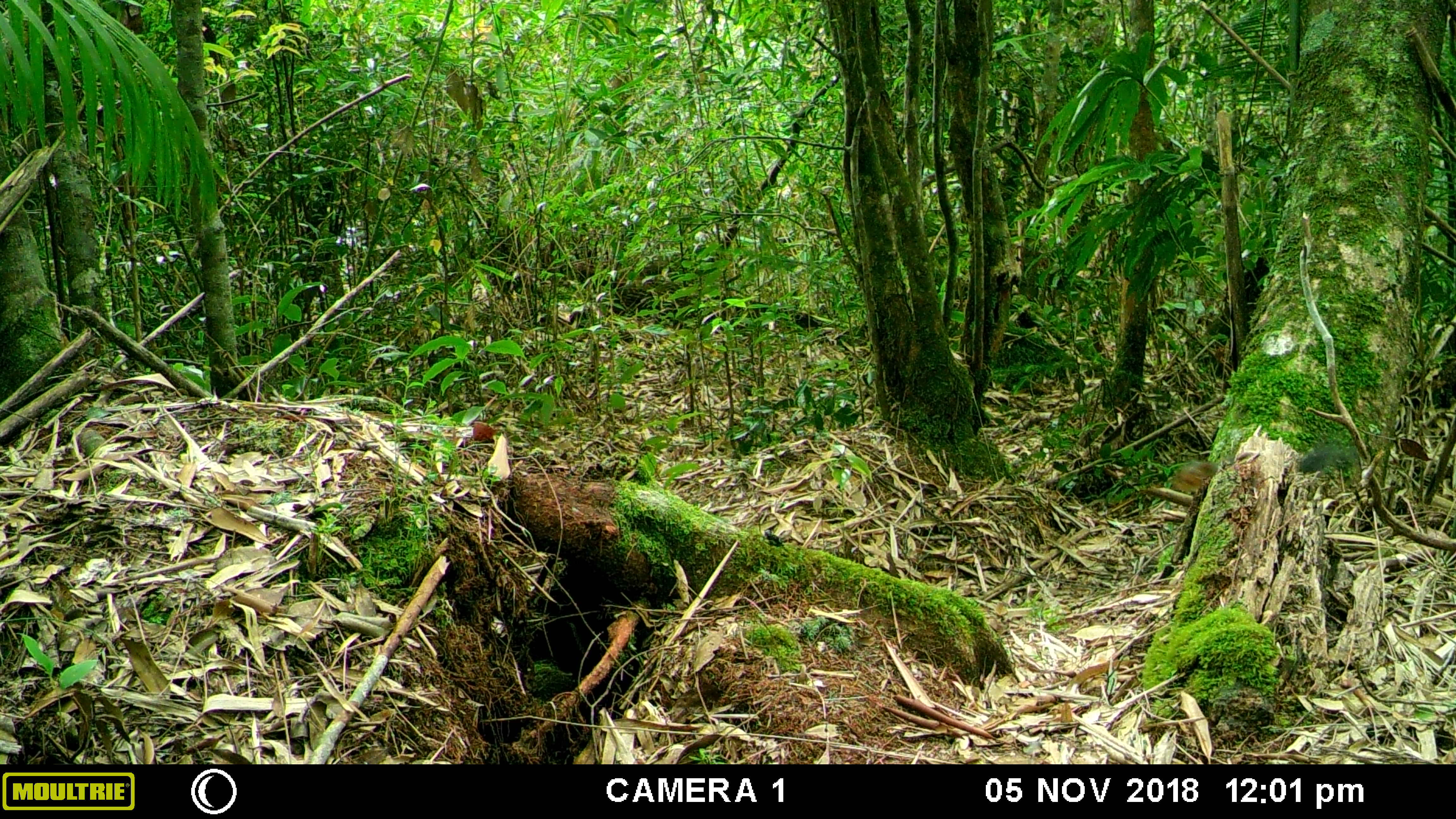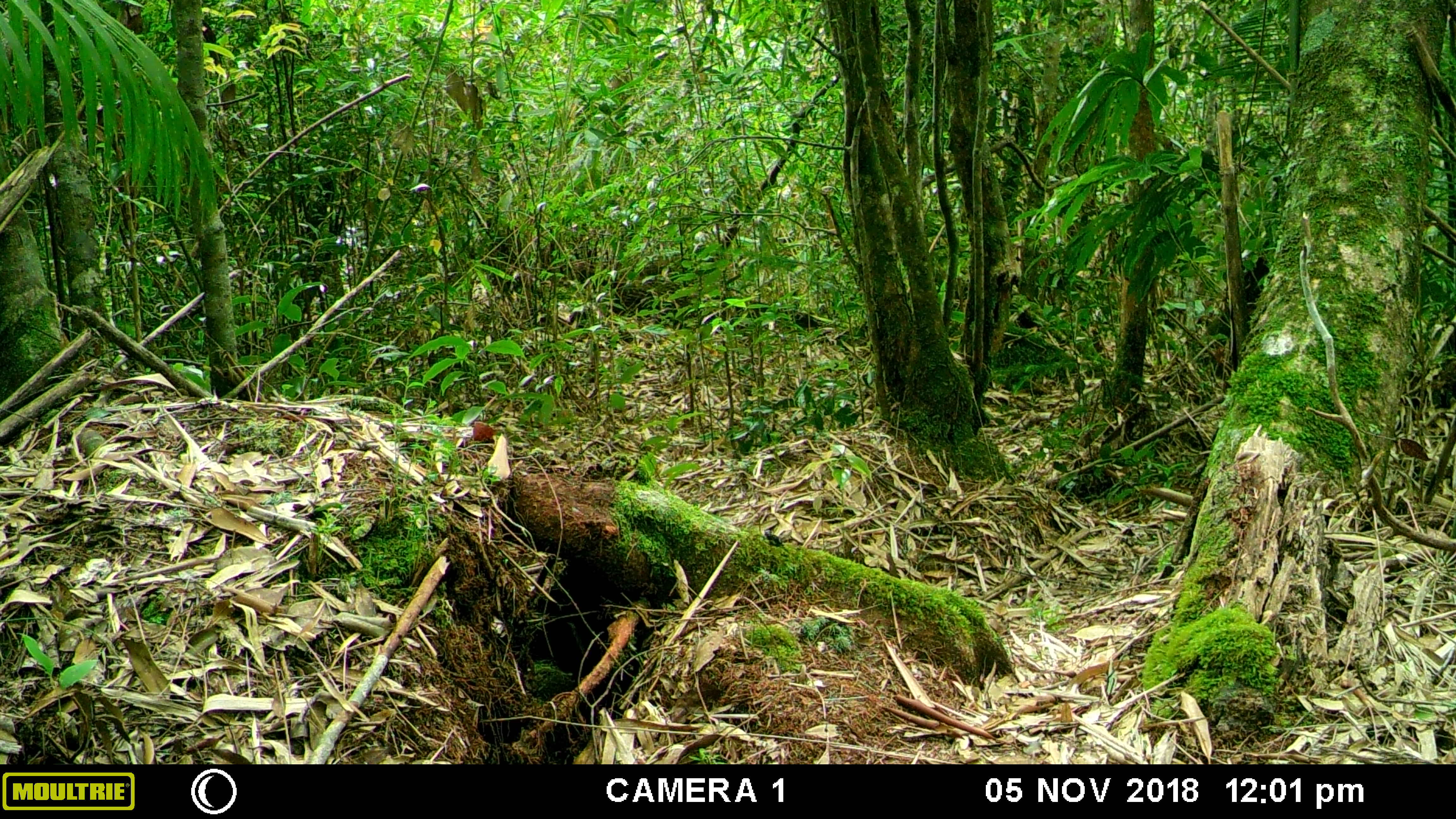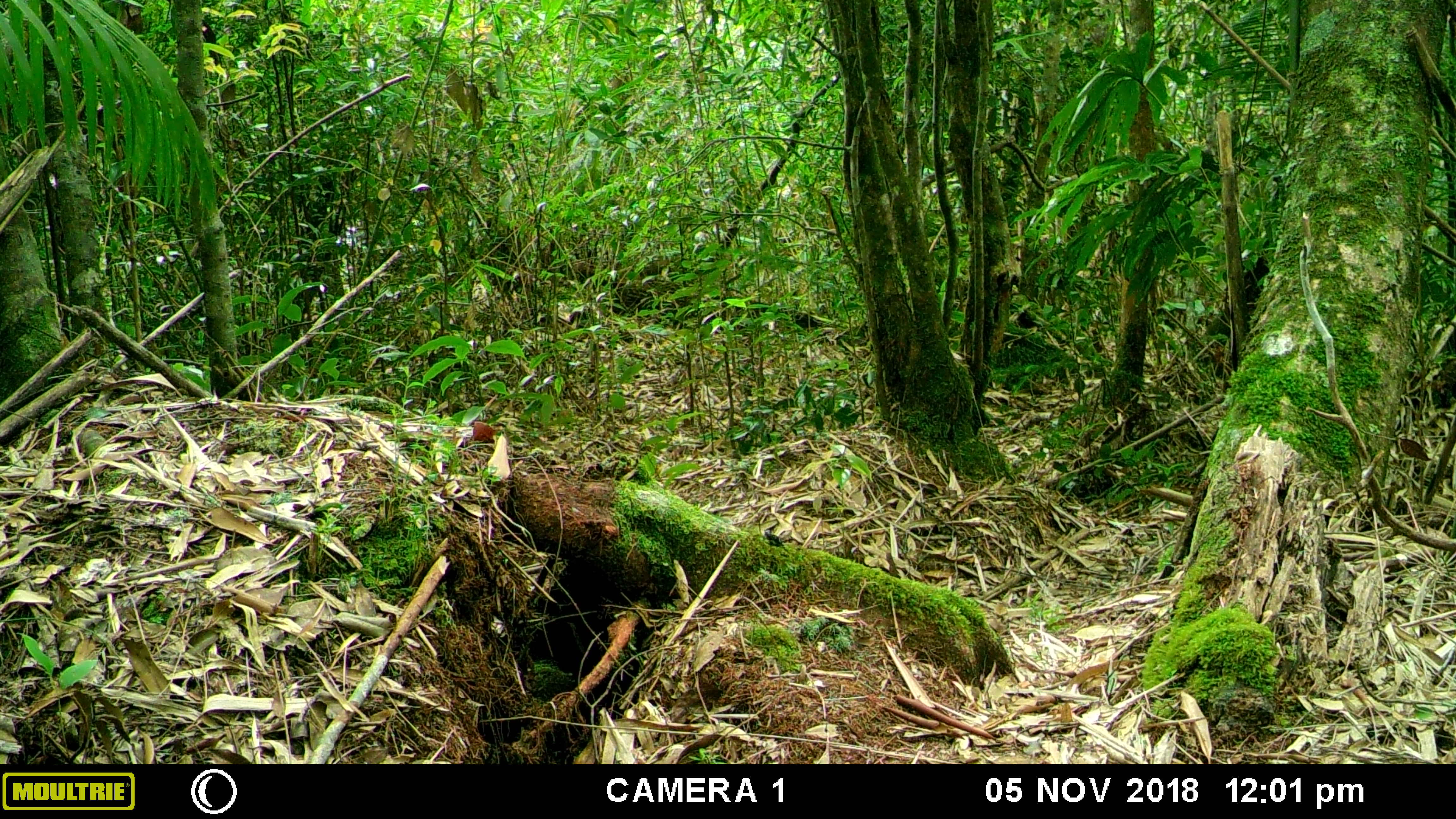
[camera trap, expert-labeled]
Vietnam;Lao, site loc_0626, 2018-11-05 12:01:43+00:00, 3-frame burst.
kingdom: Animalia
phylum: Chordata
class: Mammalia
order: Rodentia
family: Sciuridae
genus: Dremomys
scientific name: Dremomys rufigenis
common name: red-cheeked squirrel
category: red cheeked squirrel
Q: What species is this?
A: Red cheeked squirrel (red-cheeked squirrel) (Dremomys rufigenis).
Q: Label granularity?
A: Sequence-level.